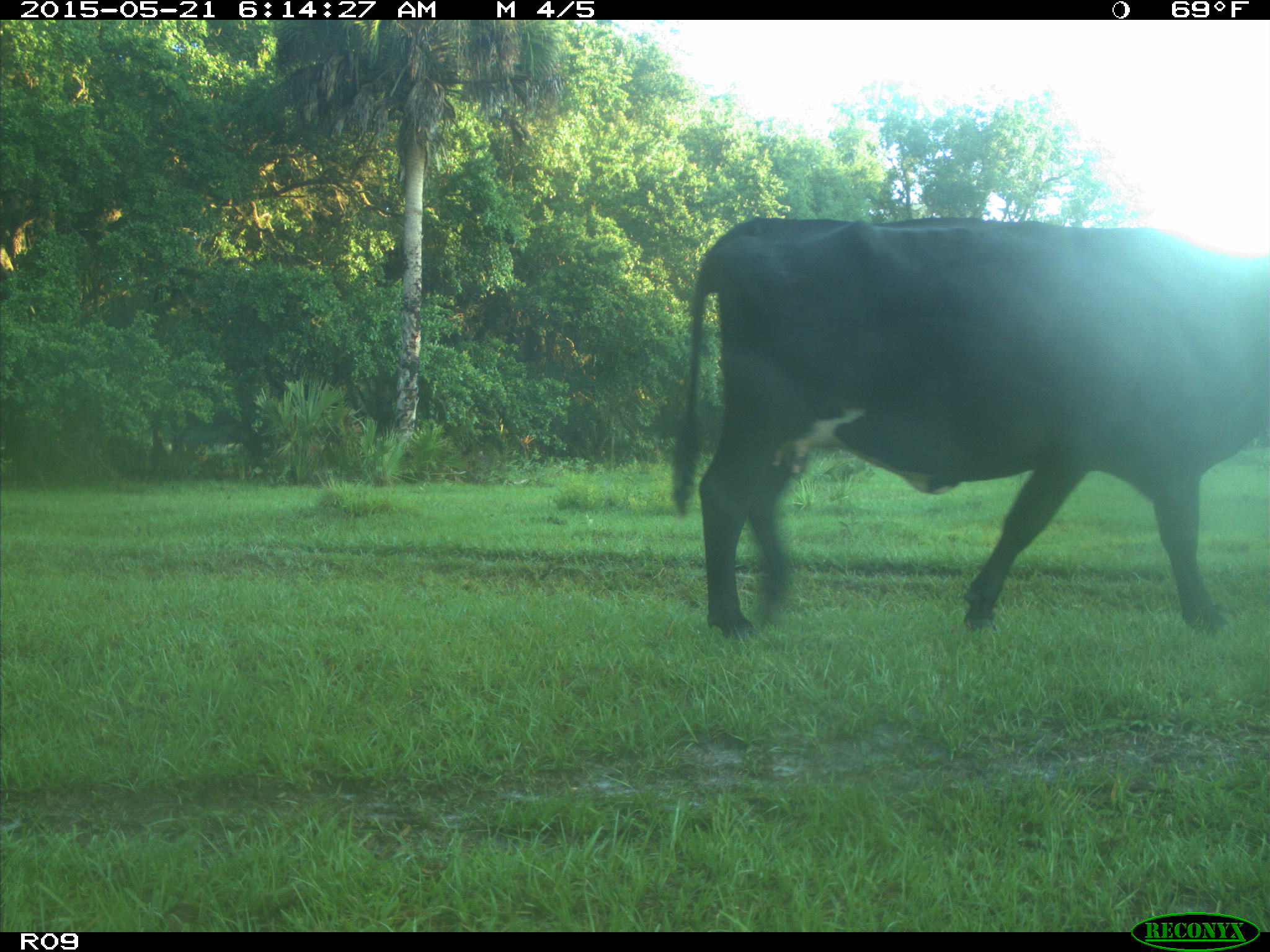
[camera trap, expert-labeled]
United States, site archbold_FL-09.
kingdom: Animalia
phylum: Chordata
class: Mammalia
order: Artiodactyla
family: Bovidae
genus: Bos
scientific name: Bos taurus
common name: domestic cow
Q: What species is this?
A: Bos taurus (domestic cow).